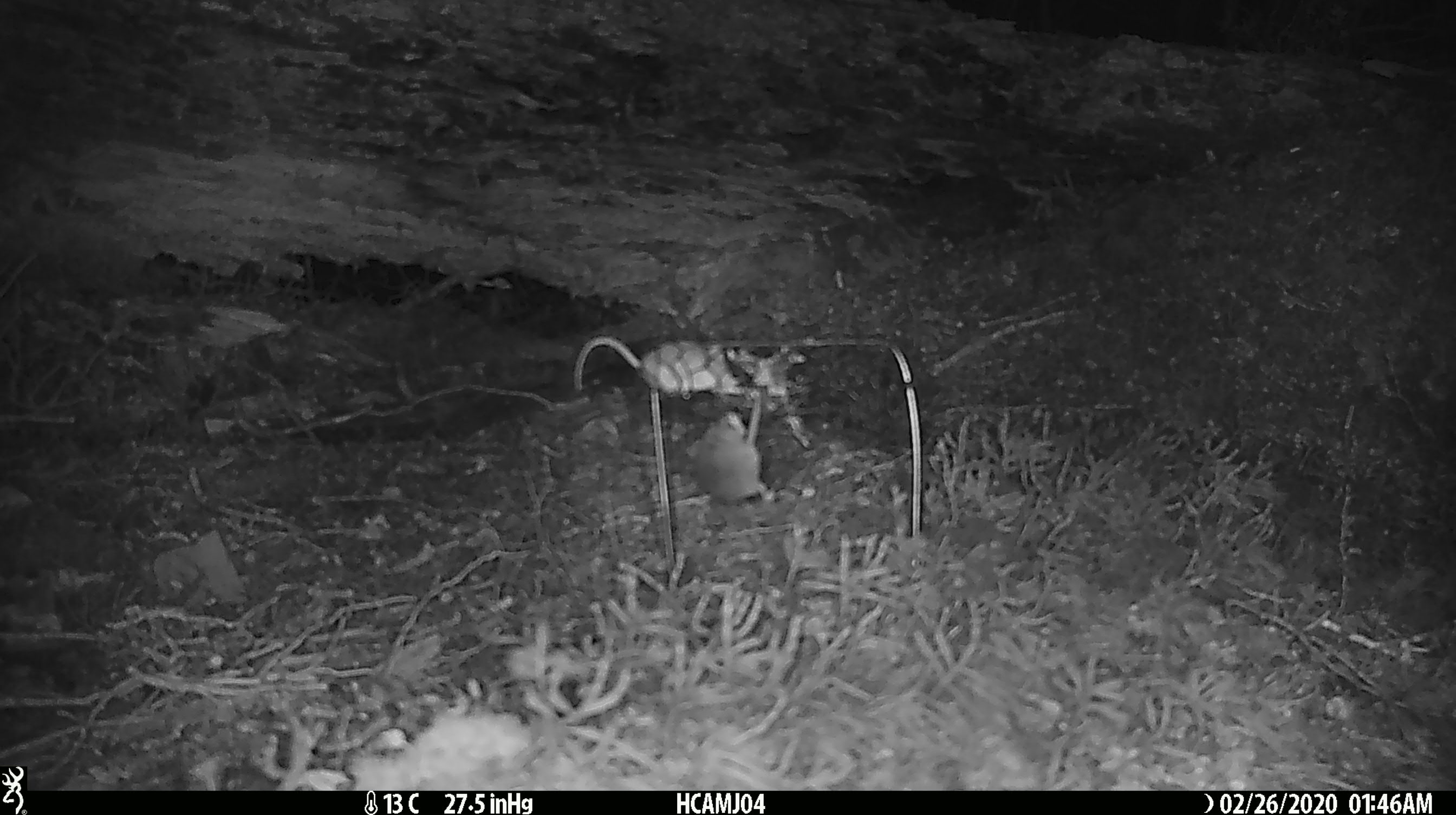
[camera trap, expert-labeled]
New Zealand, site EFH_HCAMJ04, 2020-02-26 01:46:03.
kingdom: Animalia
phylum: Chordata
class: Mammalia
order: Rodentia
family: Muridae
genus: Mus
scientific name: Mus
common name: mouse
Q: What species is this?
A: Mouse (Mus).